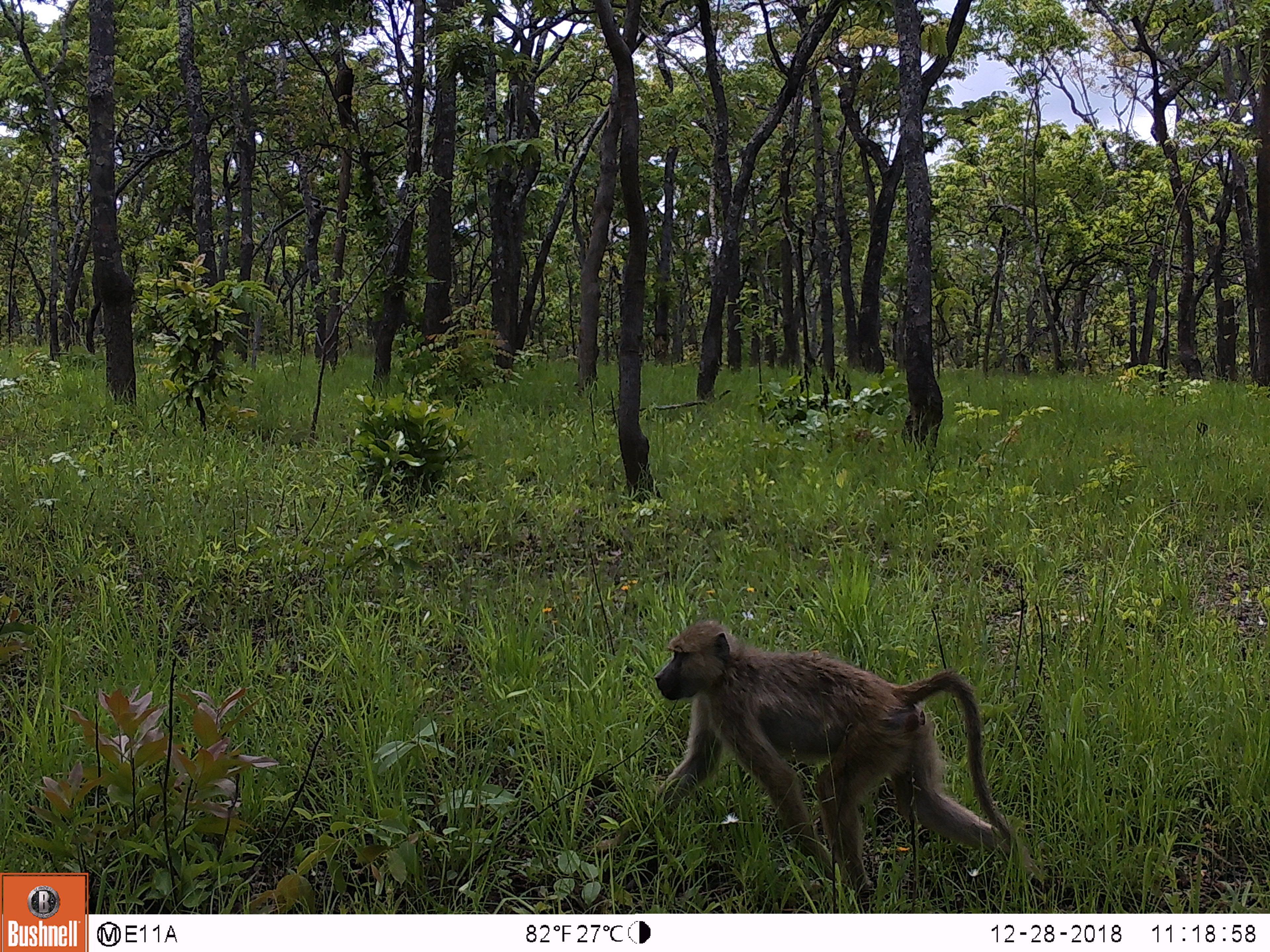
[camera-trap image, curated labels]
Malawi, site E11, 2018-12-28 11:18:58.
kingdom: Animalia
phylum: Chordata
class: Mammalia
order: Primates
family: Cercopithecidae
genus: Papio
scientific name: Papio cynocephalus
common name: yellow baboon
Yellow baboon (Papio cynocephalus), count 1.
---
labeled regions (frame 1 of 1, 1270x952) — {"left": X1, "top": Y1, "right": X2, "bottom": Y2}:
yellow baboon: {"left": 632, "top": 610, "right": 1048, "bottom": 898}